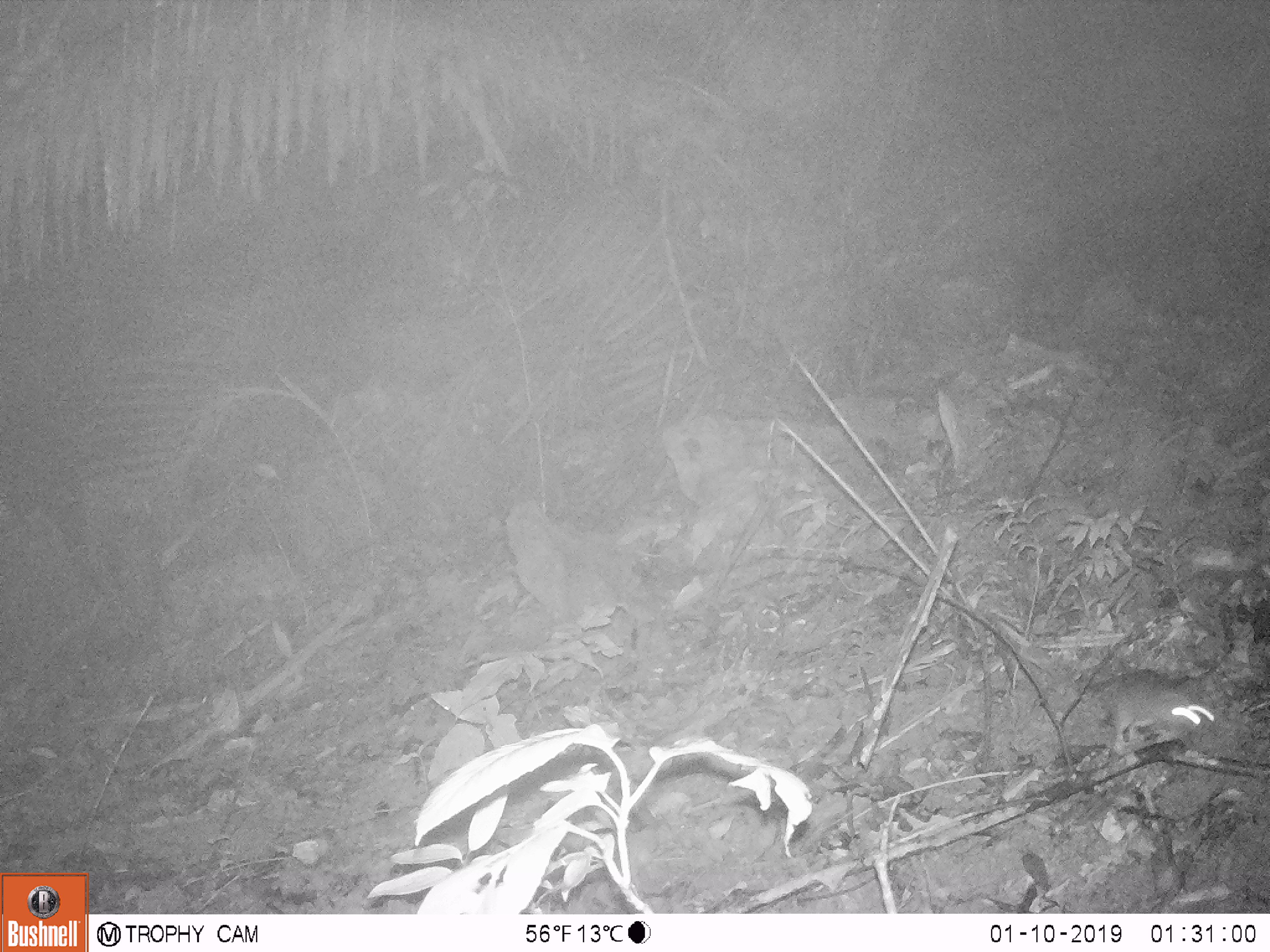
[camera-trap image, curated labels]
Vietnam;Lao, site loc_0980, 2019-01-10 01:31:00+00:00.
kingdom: Animalia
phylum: Chordata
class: Mammalia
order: Rodentia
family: Muridae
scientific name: Muridae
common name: old-world mice and rats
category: unidentified murid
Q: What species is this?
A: Unidentified murid (old-world mice and rats) (Muridae).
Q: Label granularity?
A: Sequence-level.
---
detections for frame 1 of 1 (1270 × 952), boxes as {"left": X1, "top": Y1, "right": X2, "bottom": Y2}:
unidentified murid: {"left": 1082, "top": 667, "right": 1216, "bottom": 753}